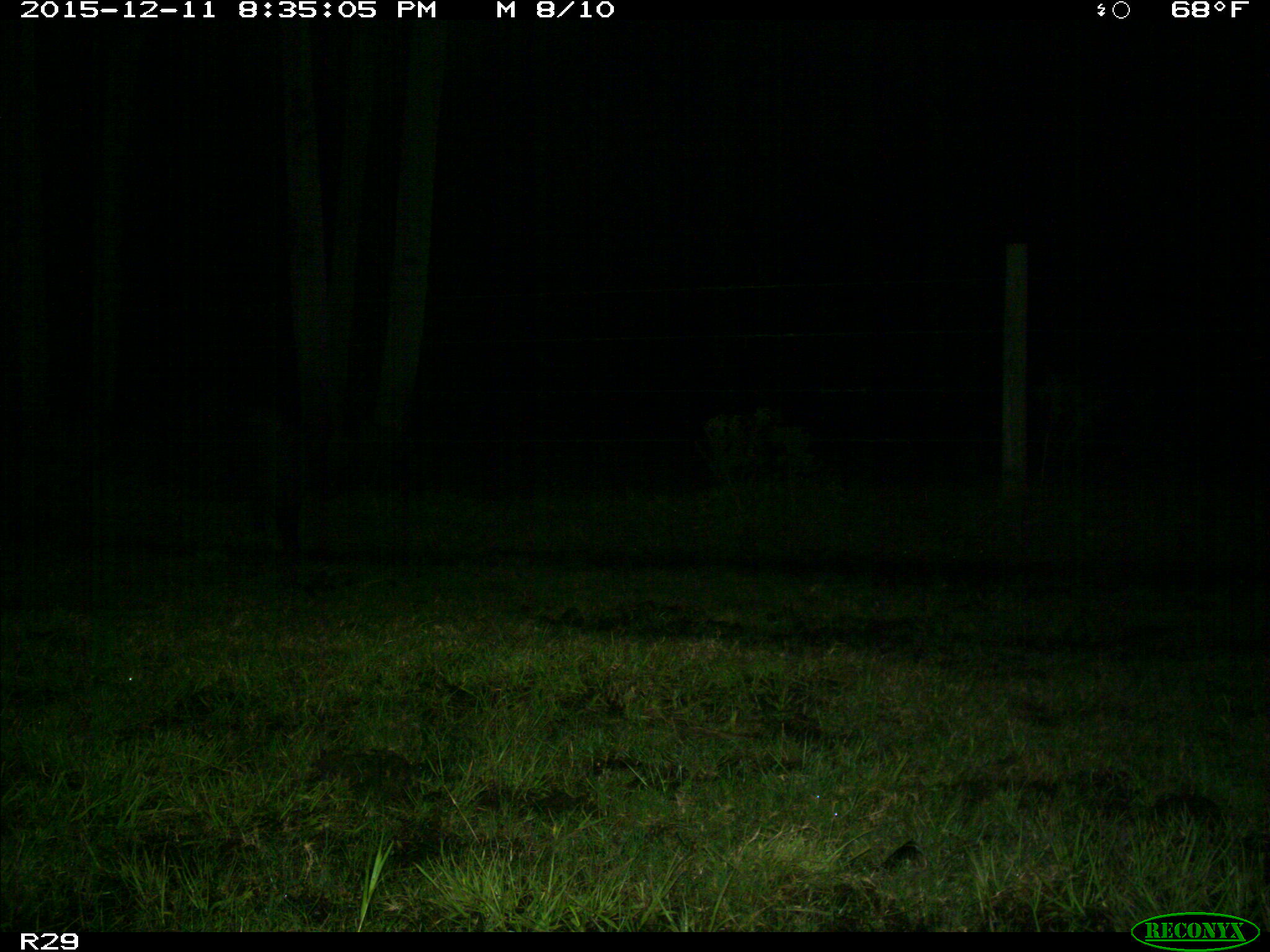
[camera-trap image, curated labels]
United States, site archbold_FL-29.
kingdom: Animalia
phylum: Chordata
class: Mammalia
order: Artiodactyla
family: Suidae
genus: Sus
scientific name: Sus scrofa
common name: wild boar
Sus scrofa (wild boar).